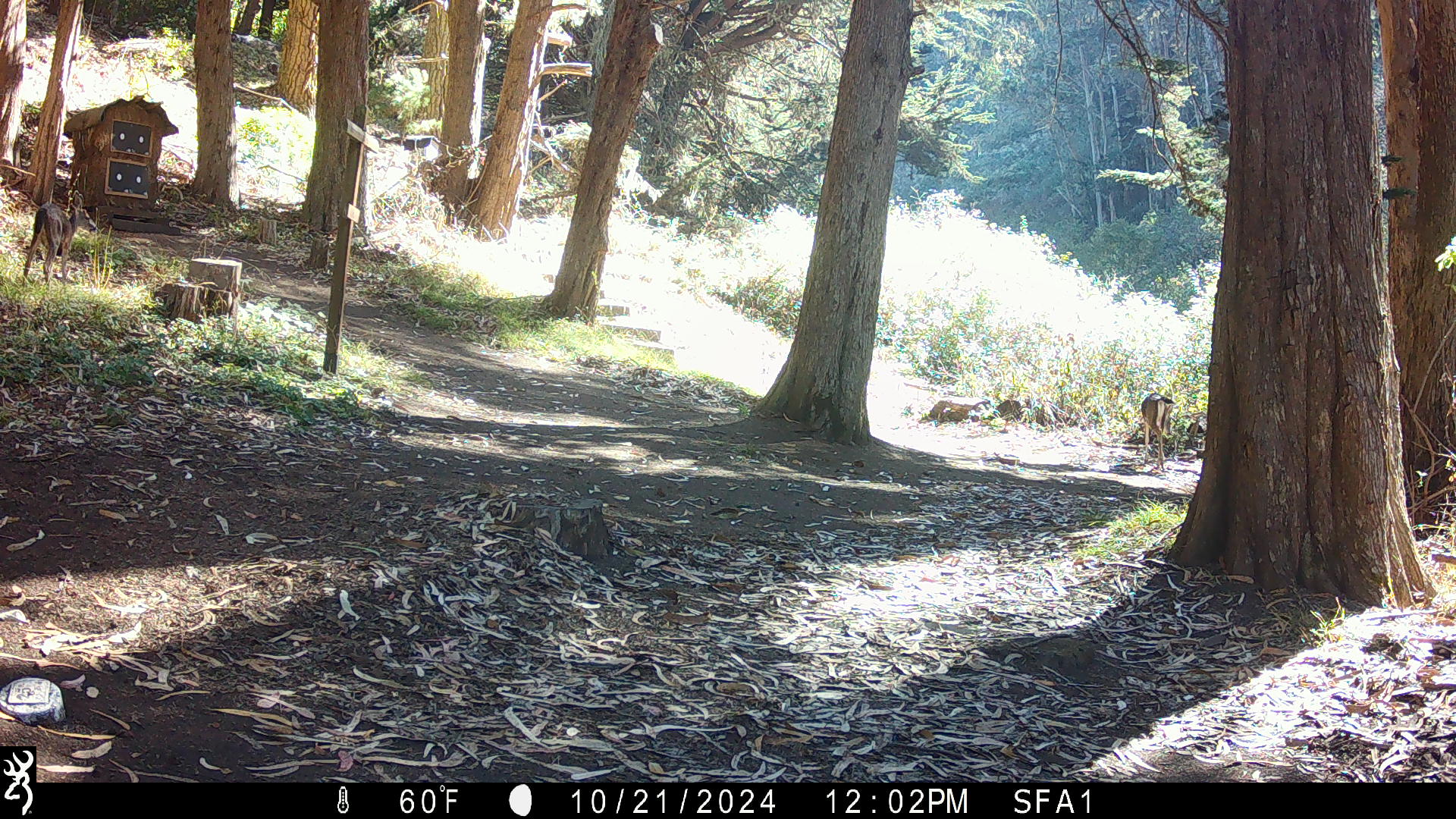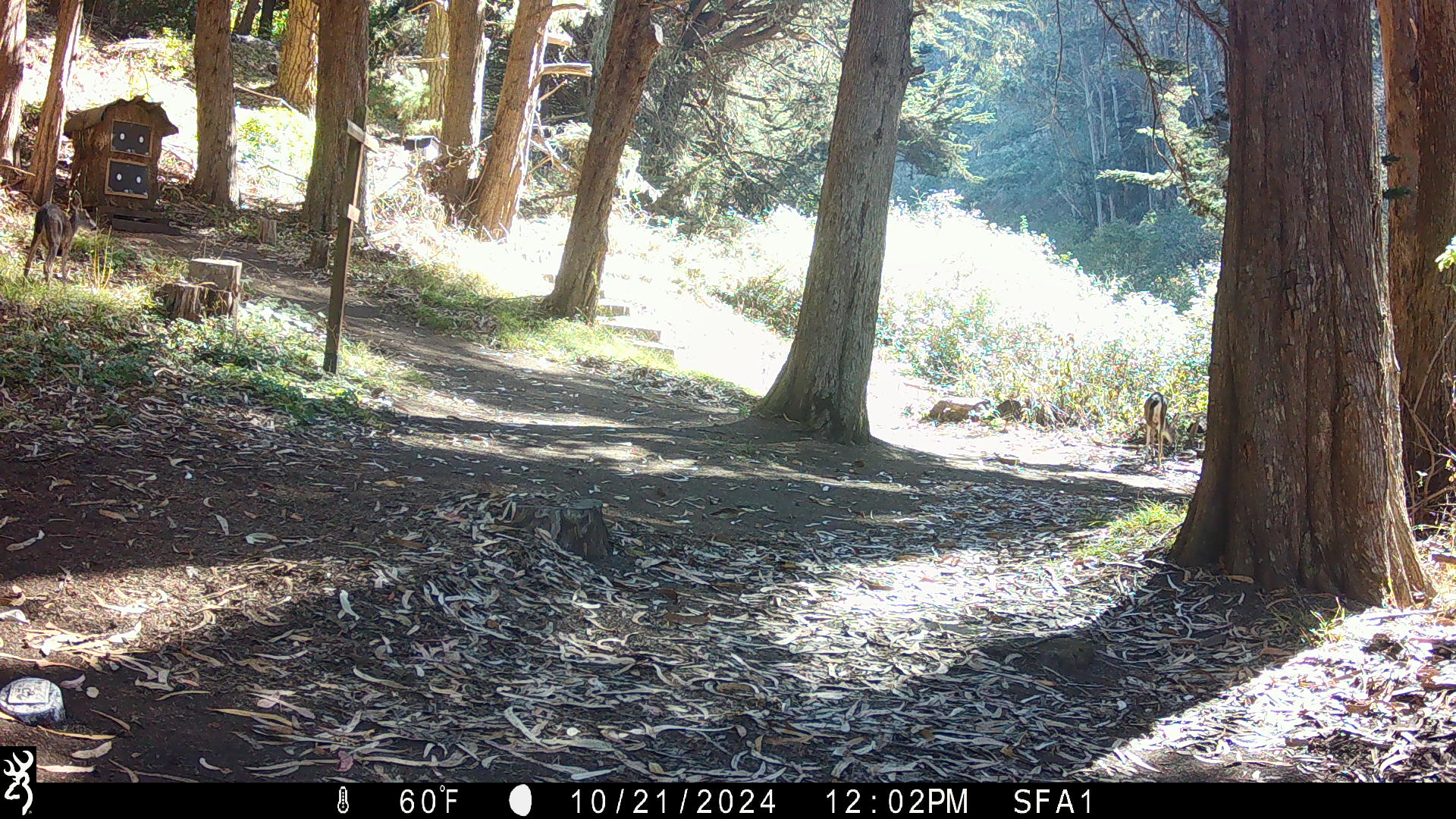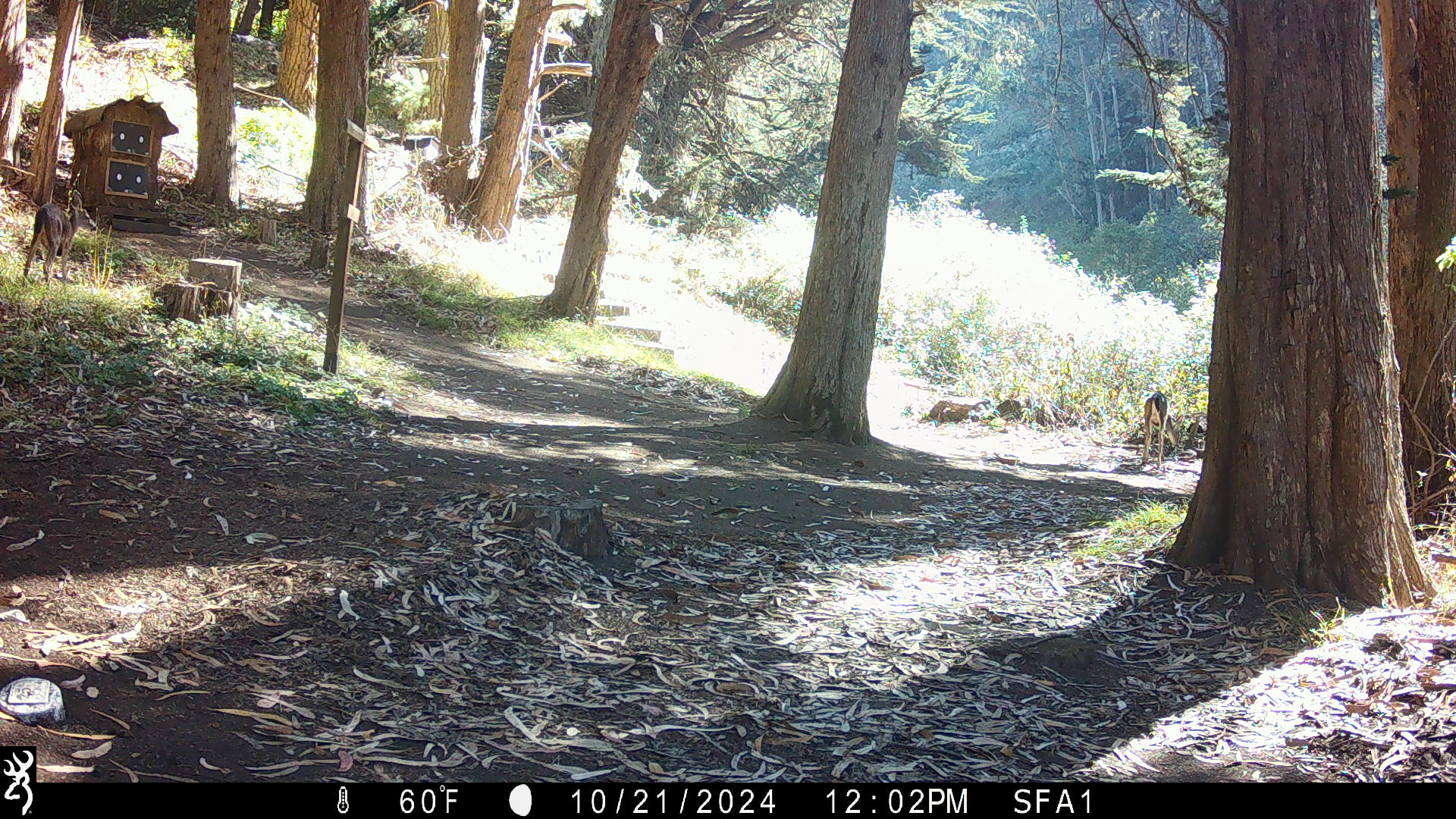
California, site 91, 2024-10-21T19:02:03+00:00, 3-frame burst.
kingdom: Animalia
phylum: Chordata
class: Mammalia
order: Artiodactyla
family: Cervidae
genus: Odocoileus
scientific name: Odocoileus hemionus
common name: mule deer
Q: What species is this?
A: Mule deer (Odocoileus hemionus).